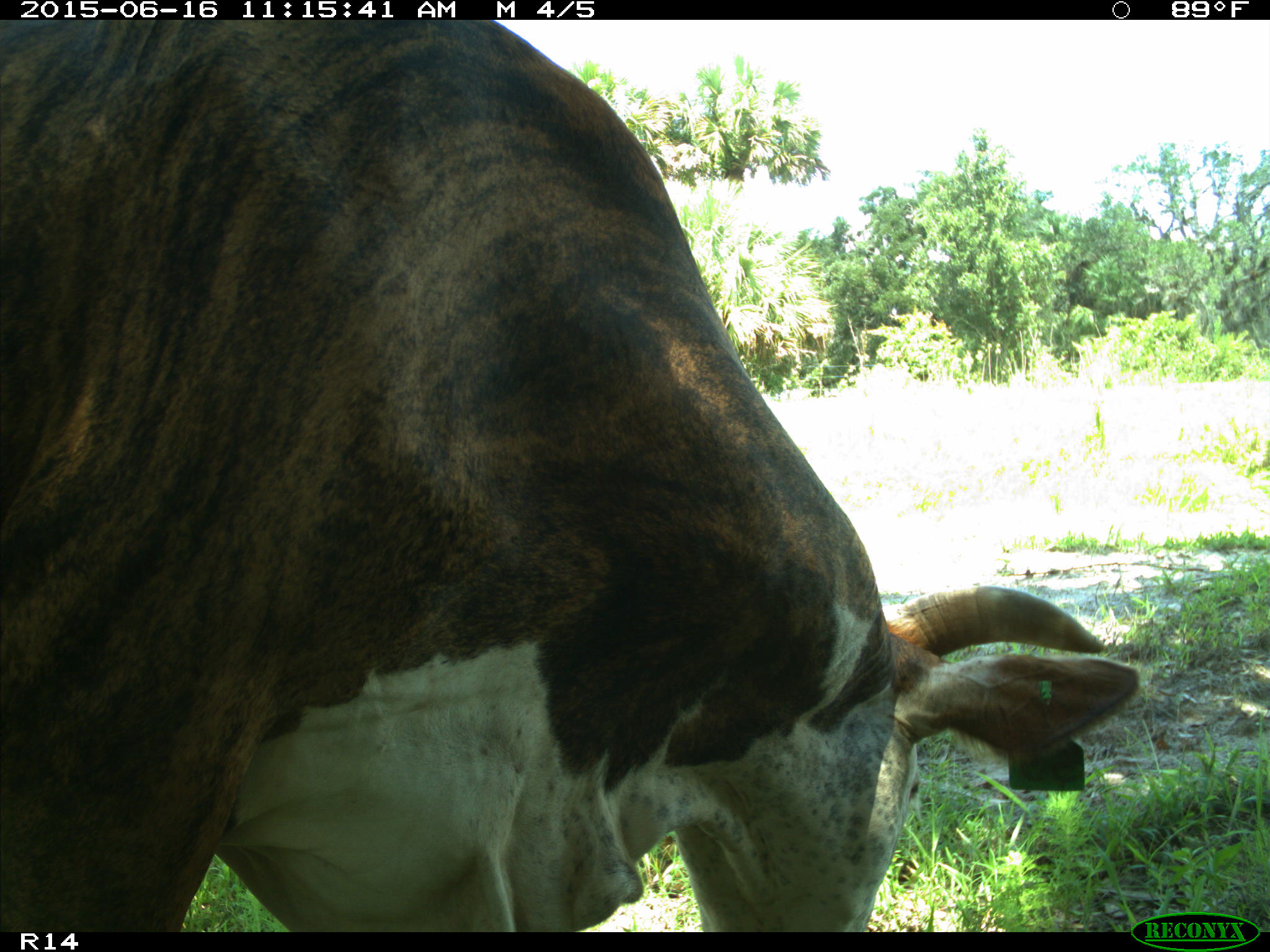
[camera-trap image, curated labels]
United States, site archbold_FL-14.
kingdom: Animalia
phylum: Chordata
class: Mammalia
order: Artiodactyla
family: Bovidae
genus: Bos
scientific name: Bos taurus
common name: domestic cow